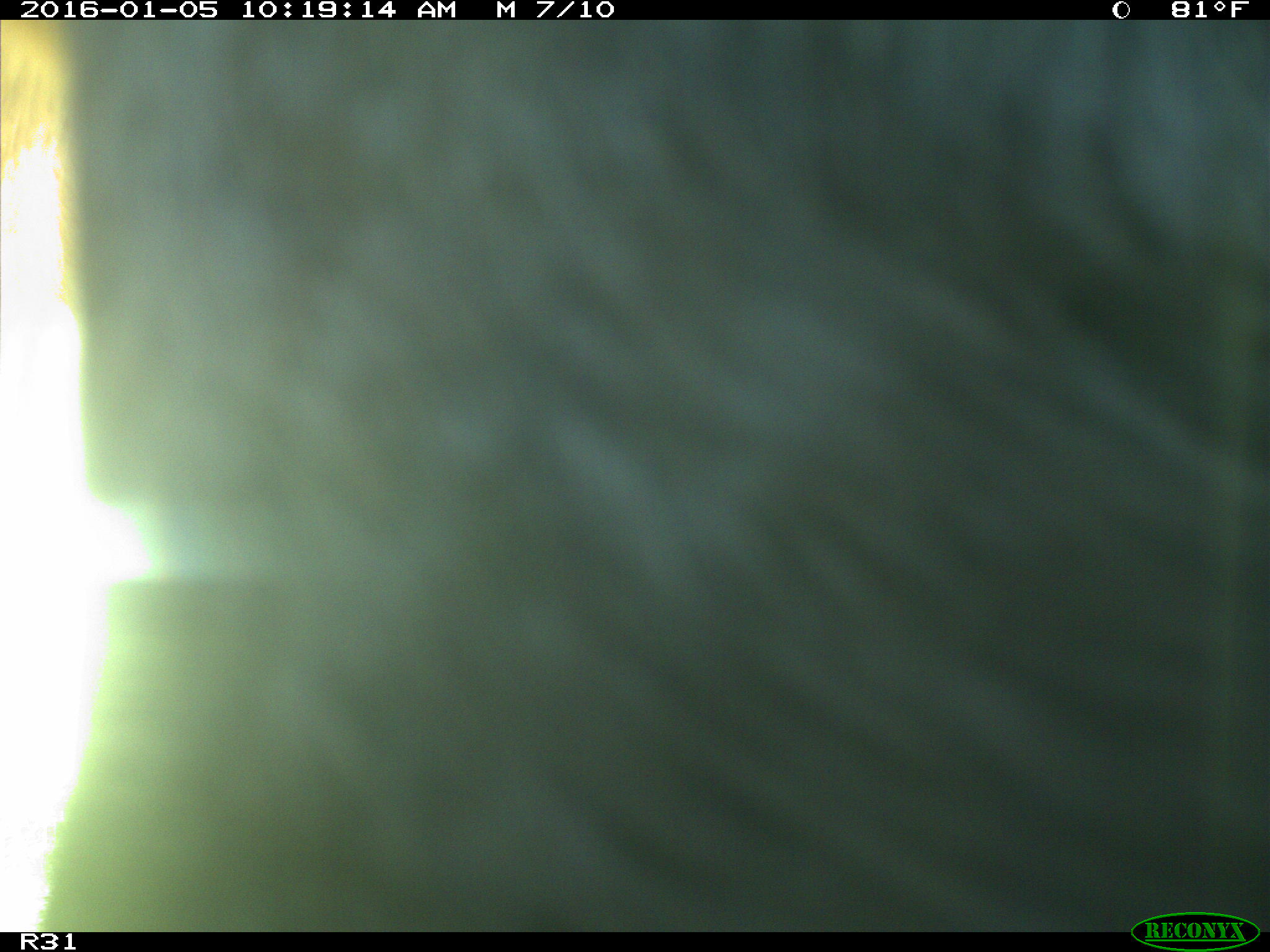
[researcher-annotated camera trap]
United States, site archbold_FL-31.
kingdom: Animalia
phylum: Chordata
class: Mammalia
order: Artiodactyla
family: Bovidae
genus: Bos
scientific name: Bos taurus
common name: domestic cow